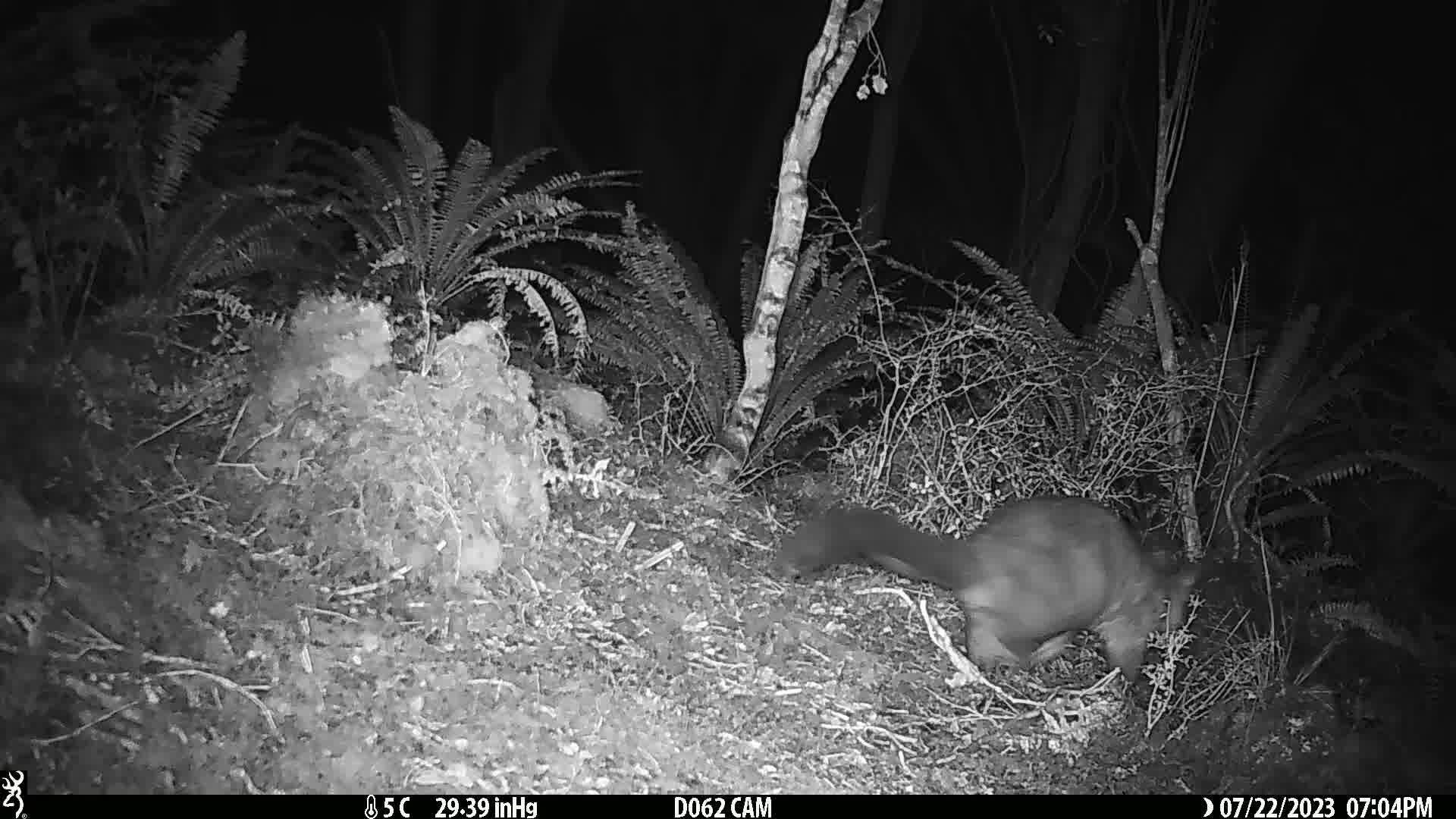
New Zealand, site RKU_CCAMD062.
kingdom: Animalia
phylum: Chordata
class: Mammalia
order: Diprotodontia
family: Phalangeridae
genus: Trichosurus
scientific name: Trichosurus vulpecula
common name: common brushtail possum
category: possum